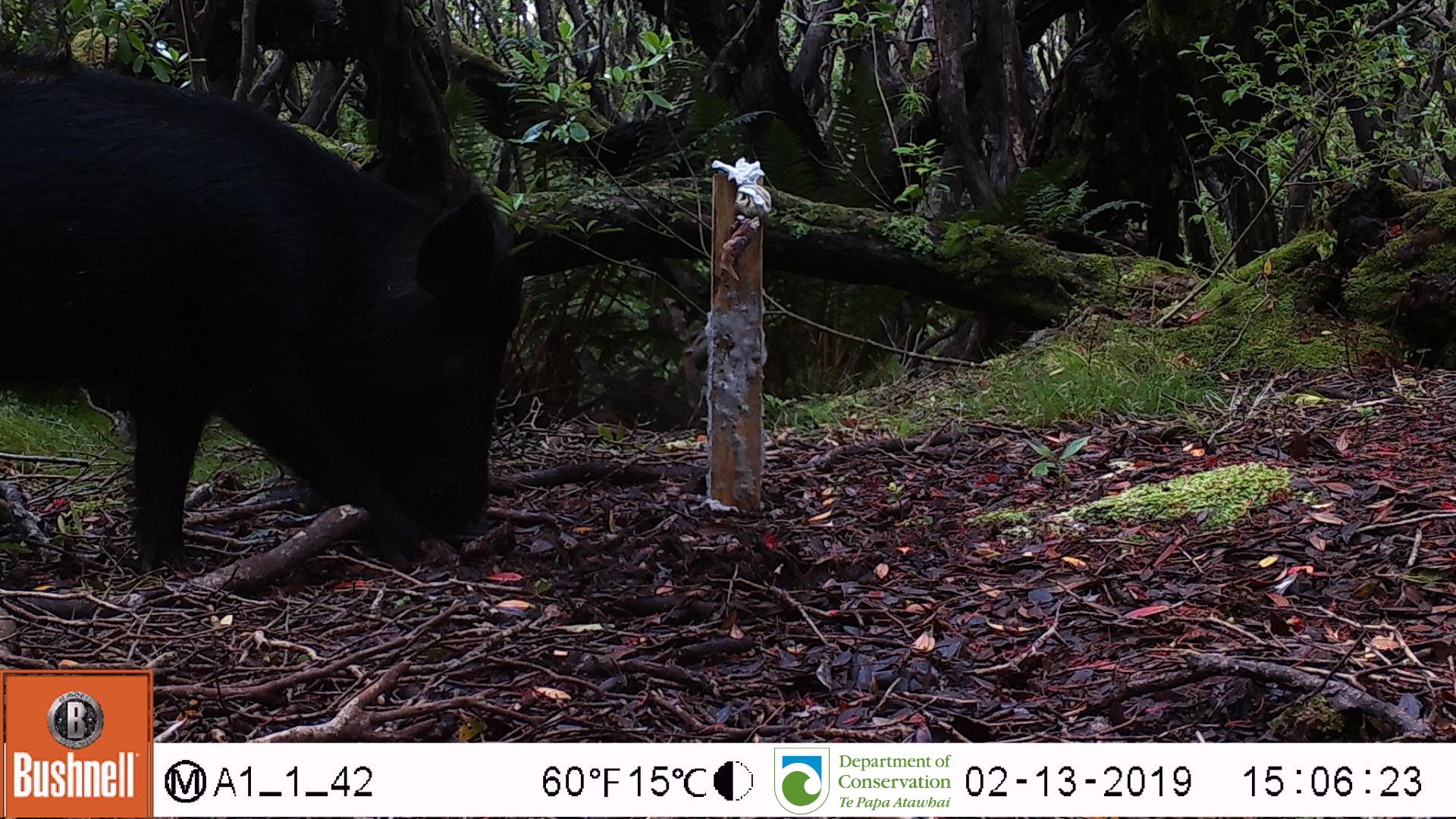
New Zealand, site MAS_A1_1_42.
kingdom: Animalia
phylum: Chordata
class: Mammalia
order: Artiodactyla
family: Suidae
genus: Sus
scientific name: Sus scrofa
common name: pig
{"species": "pig (Sus scrofa)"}